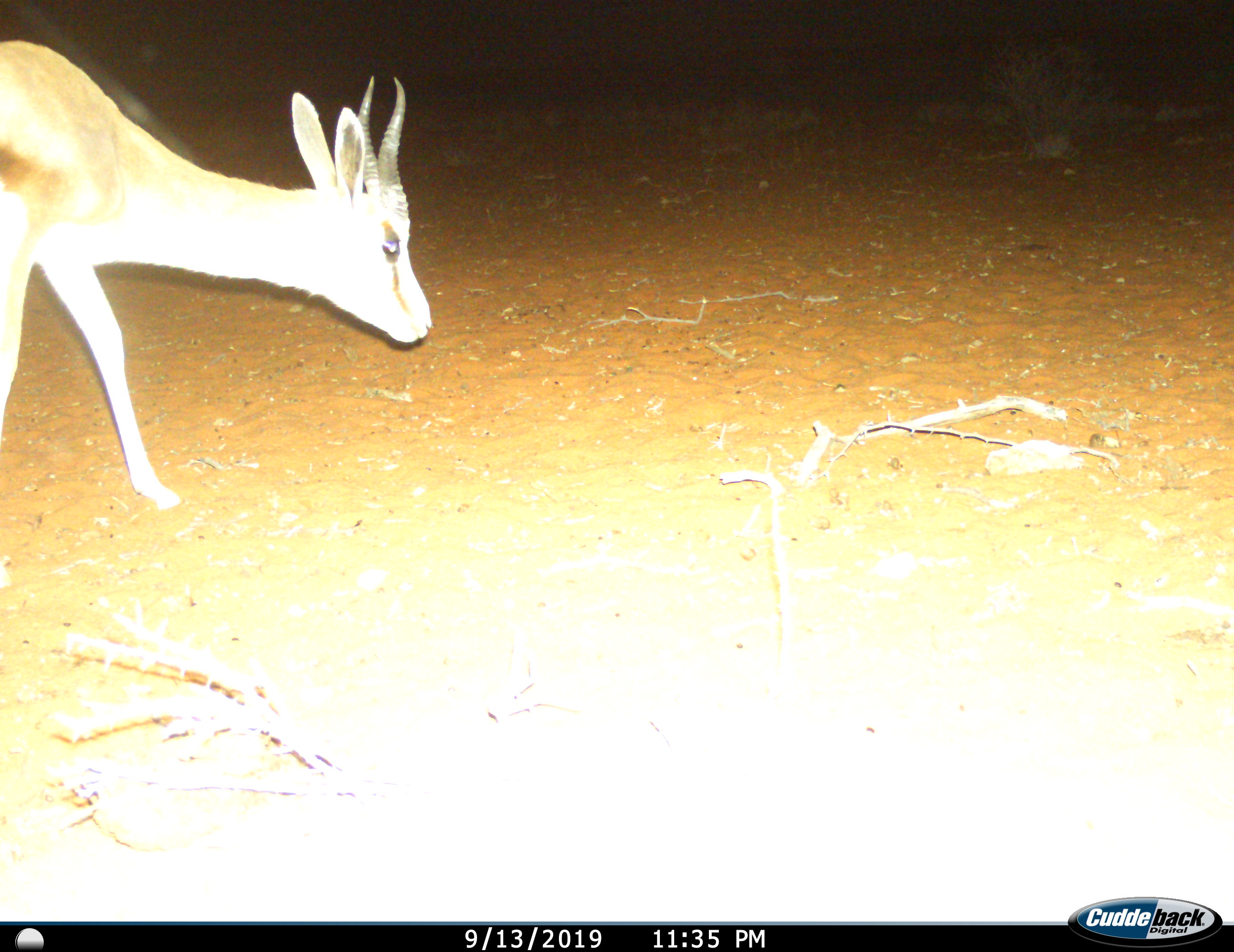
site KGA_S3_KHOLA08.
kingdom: Animalia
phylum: Chordata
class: Mammalia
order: Artiodactyla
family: Bovidae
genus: Antidorcas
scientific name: Antidorcas marsupialis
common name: springbok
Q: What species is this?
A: Springbok (Antidorcas marsupialis).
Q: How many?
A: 1.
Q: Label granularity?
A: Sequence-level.